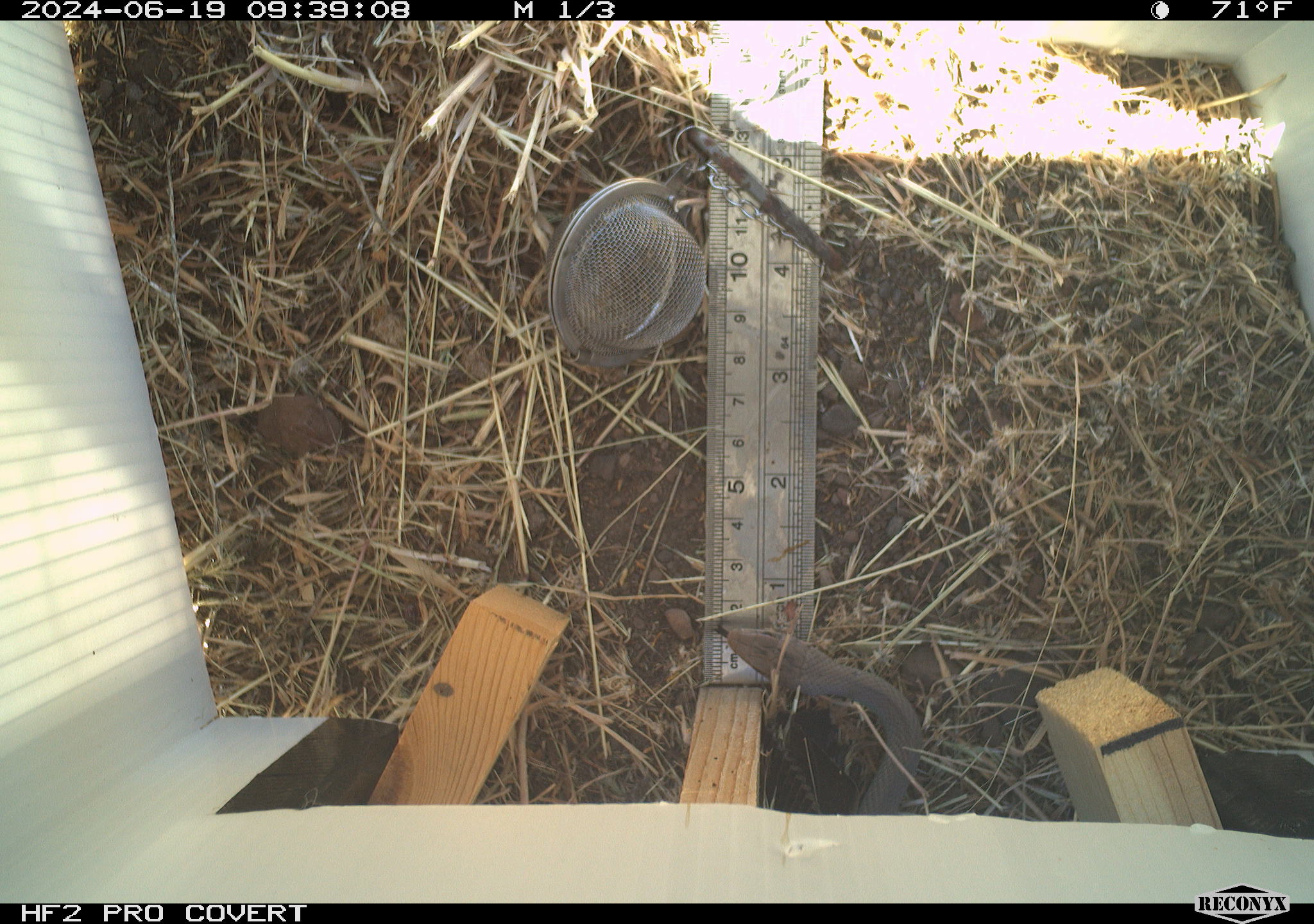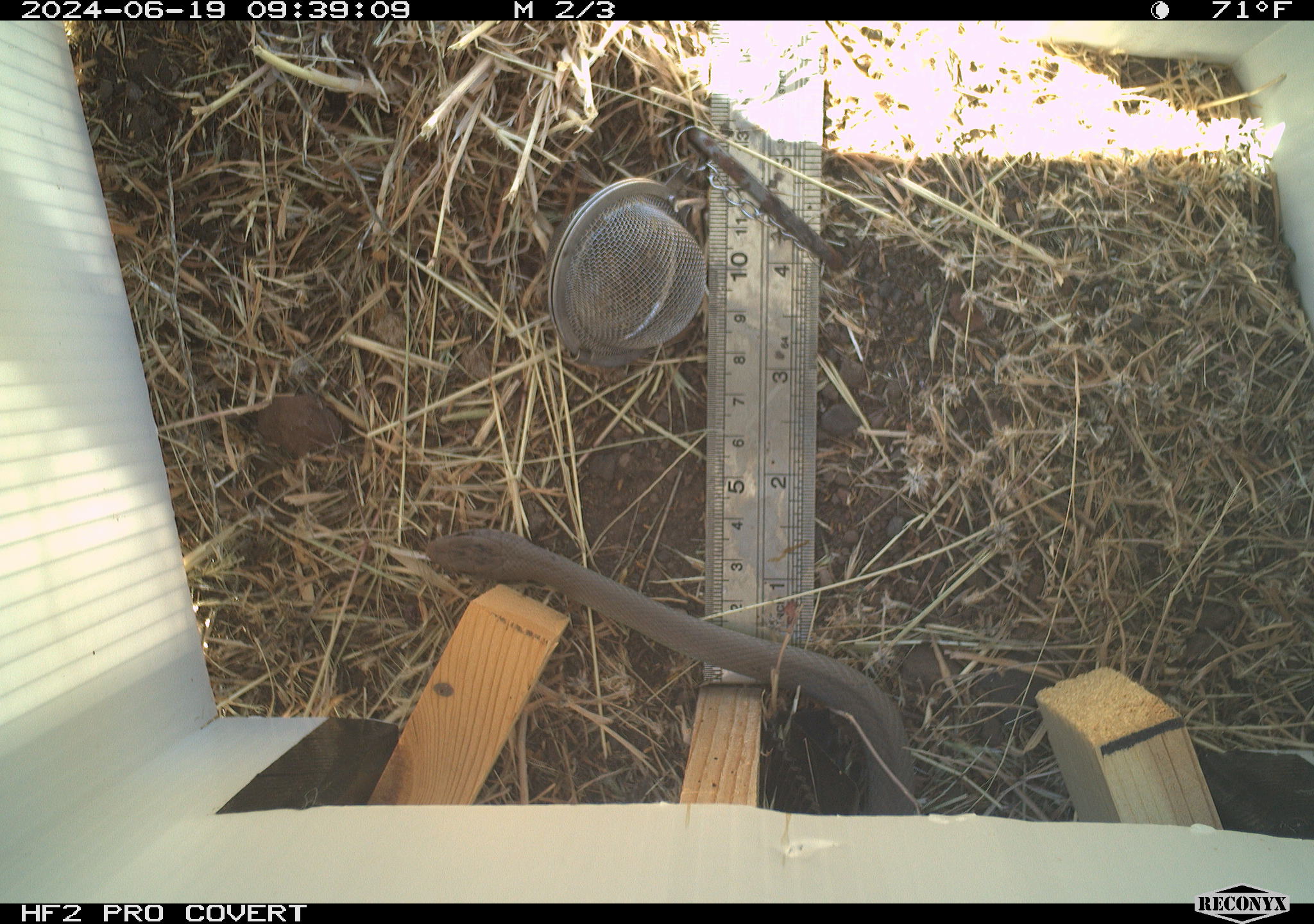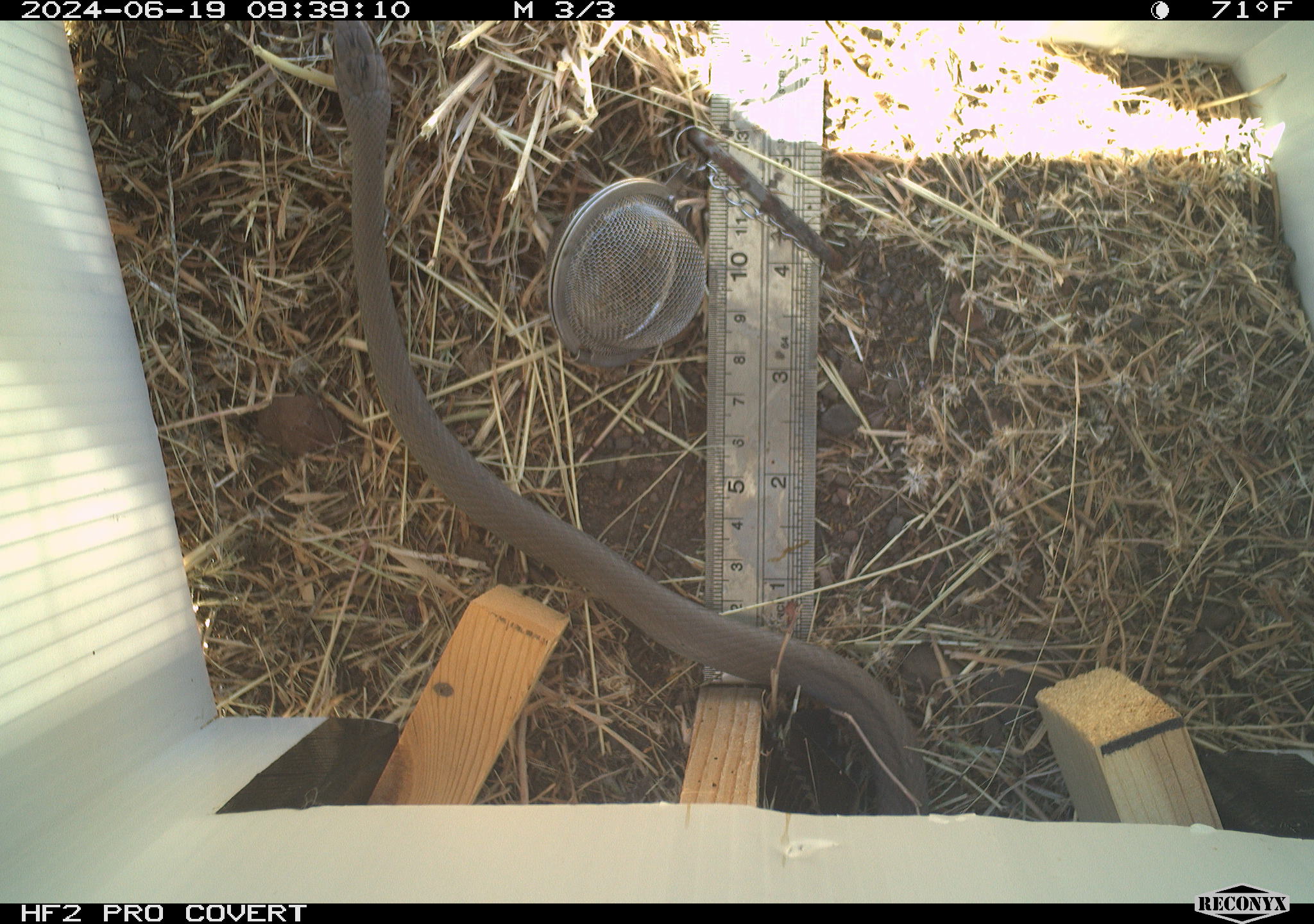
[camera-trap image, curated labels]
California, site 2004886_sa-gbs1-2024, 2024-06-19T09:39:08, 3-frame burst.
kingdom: Animalia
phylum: Chordata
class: Reptilia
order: Squamata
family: Colubridae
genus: Coluber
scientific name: Coluber constrictor mormon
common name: western yellow-bellied racer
Western yellow-bellied racer (Coluber constrictor mormon).